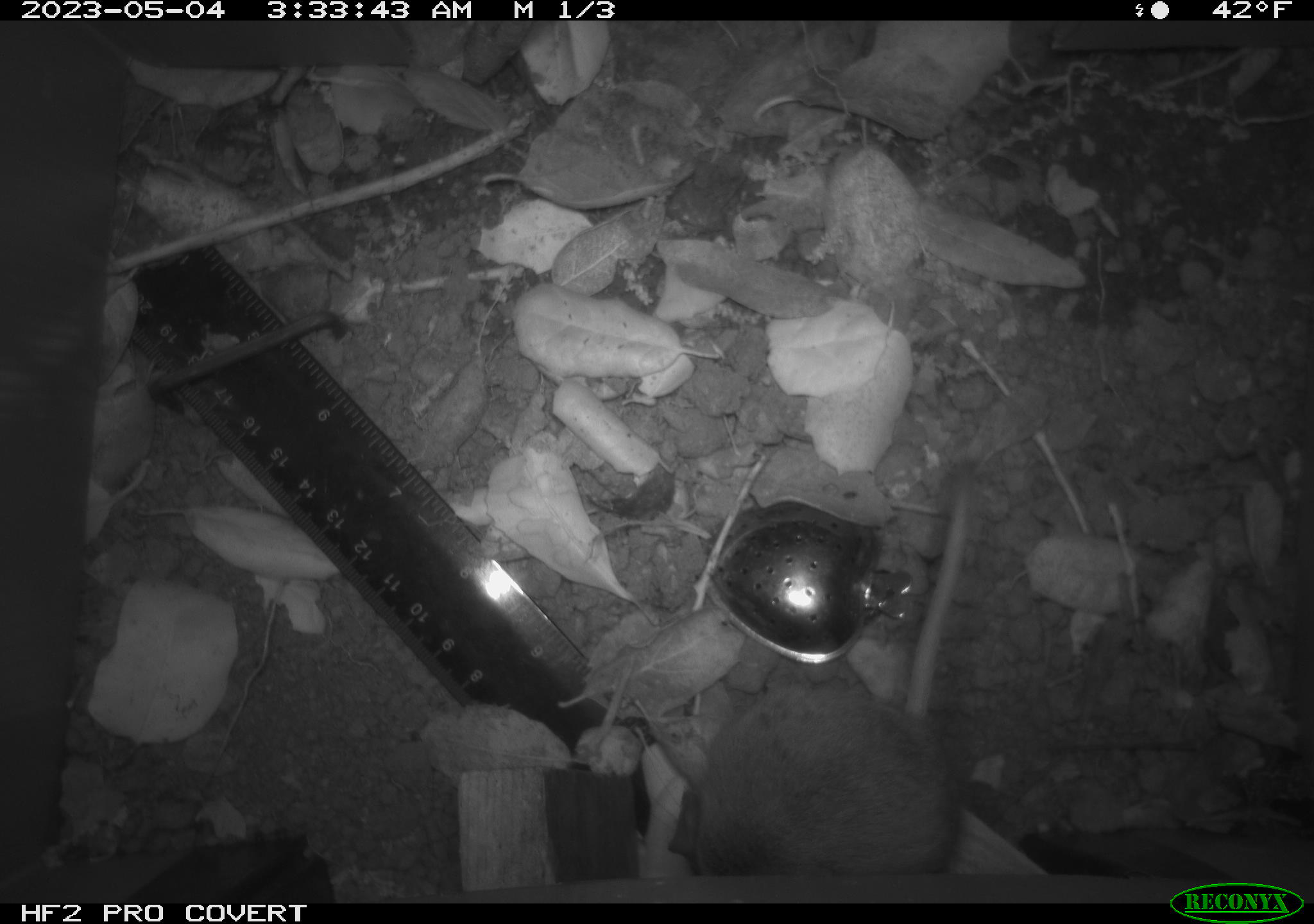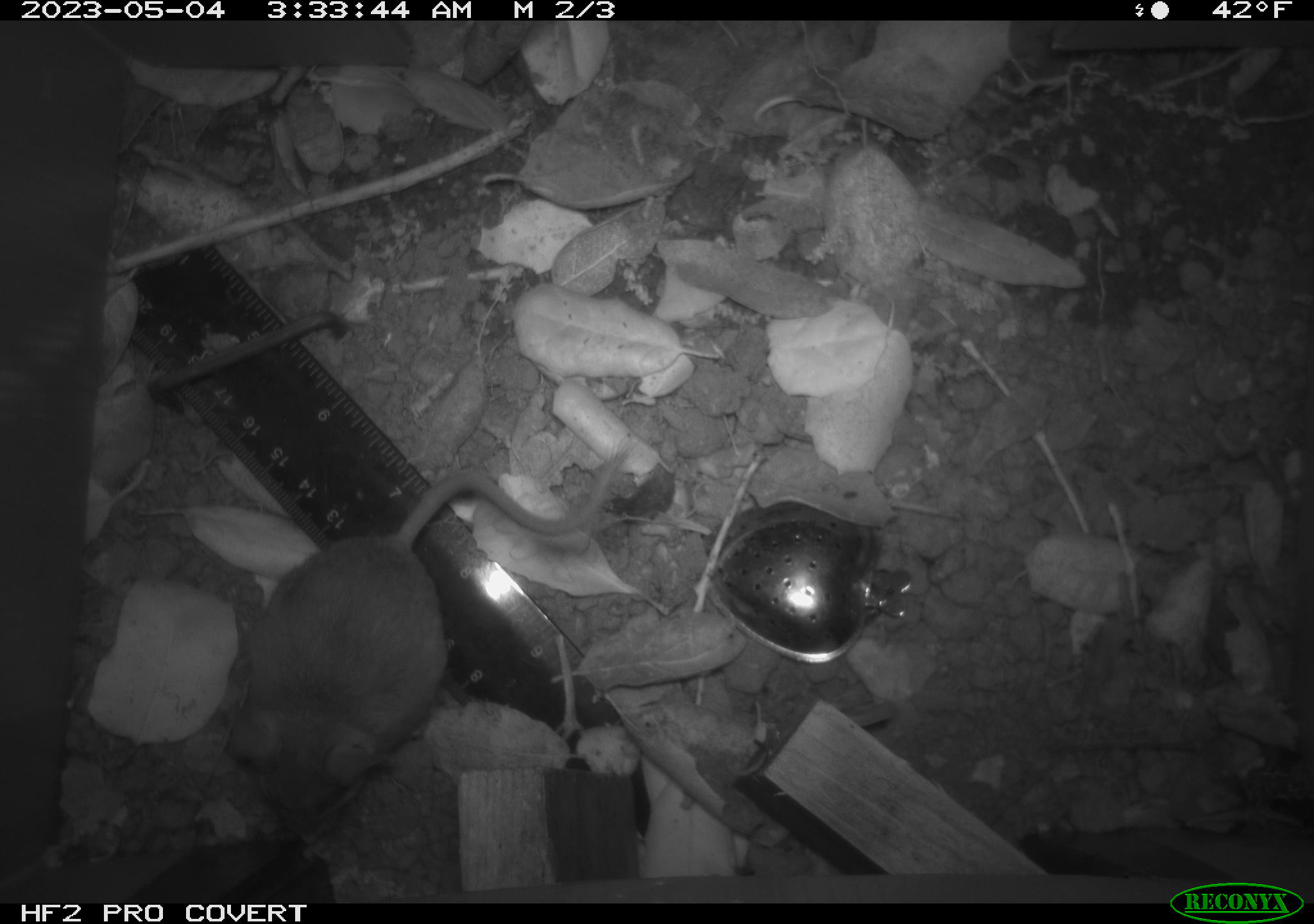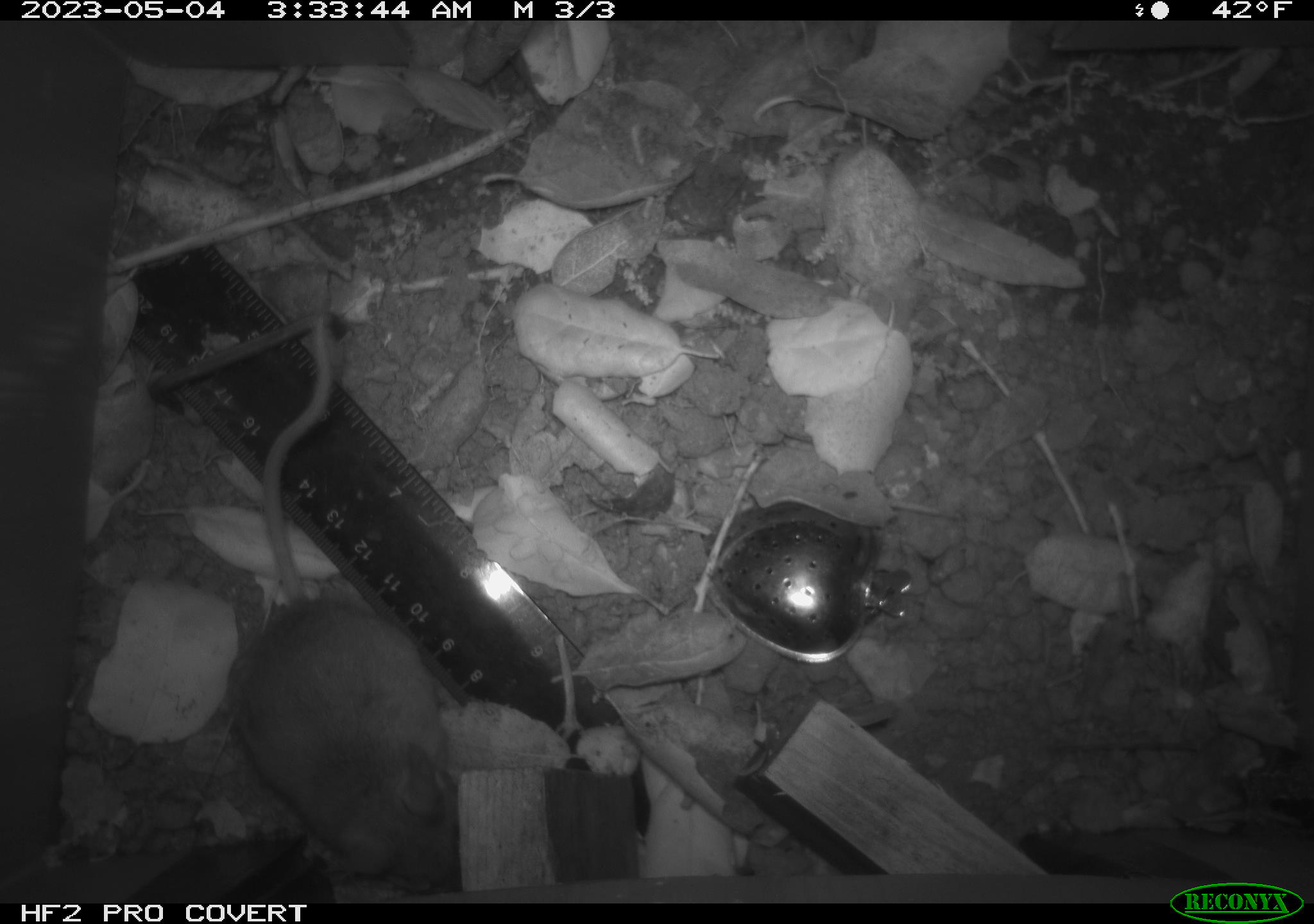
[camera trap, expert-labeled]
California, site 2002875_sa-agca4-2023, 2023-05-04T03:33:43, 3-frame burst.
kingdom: Animalia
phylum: Chordata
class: Mammalia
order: Rodentia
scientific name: Rodentia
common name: mouse species